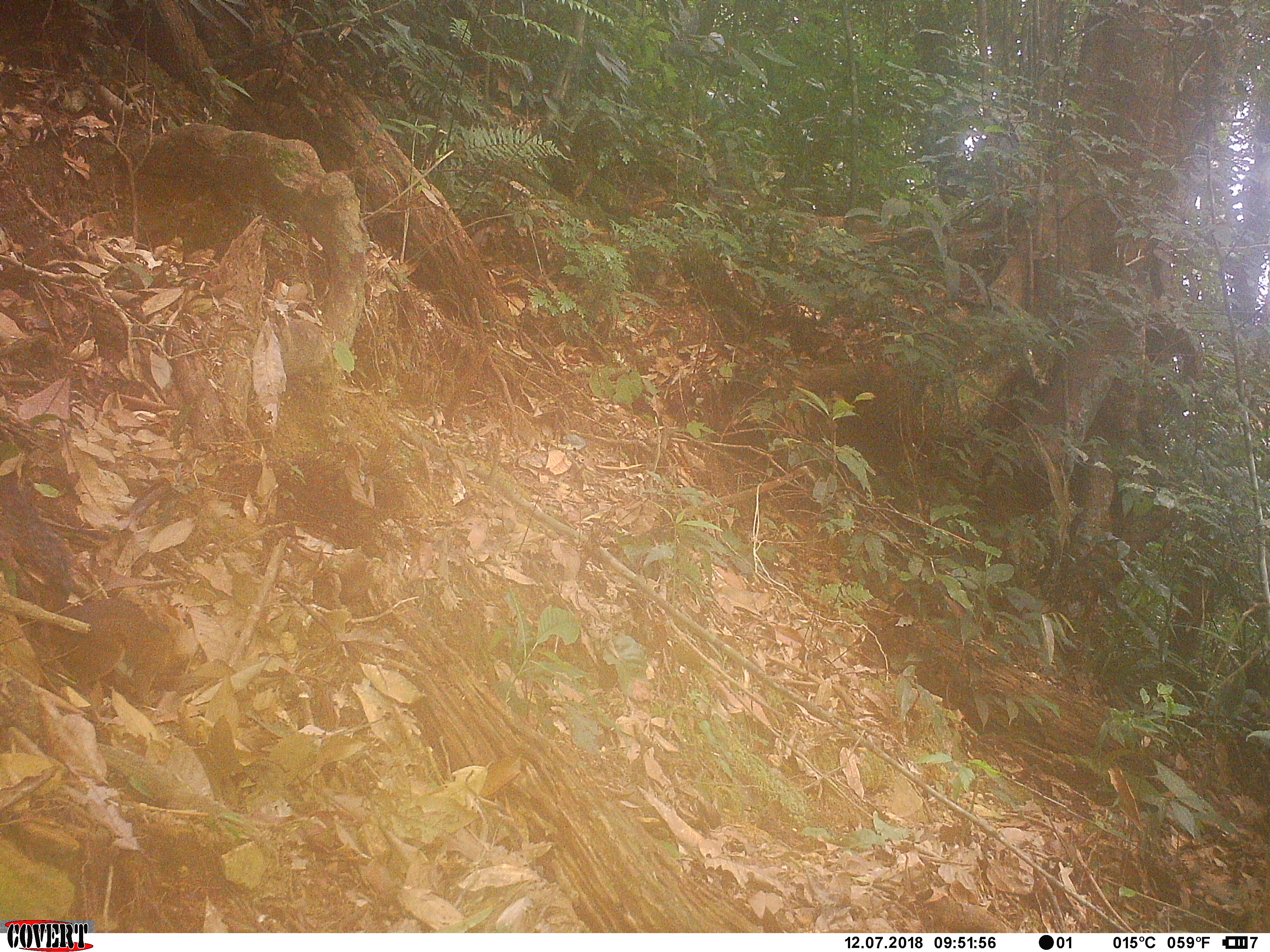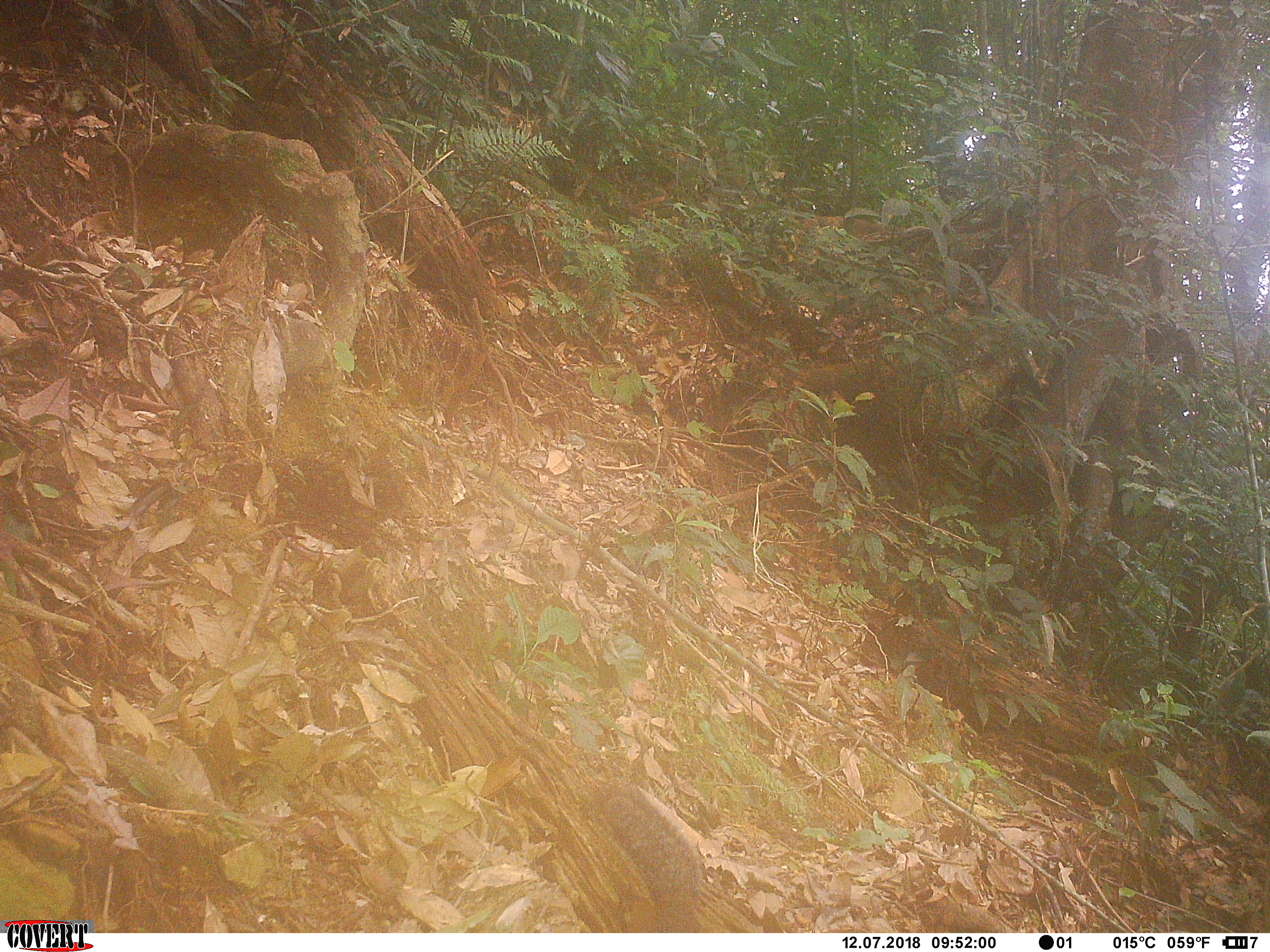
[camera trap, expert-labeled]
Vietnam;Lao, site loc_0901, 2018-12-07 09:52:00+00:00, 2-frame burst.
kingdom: Animalia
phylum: Chordata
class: Mammalia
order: Rodentia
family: Sciuridae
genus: Dremomys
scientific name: Dremomys rufigenis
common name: red-cheeked squirrel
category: red cheeked squirrel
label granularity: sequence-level